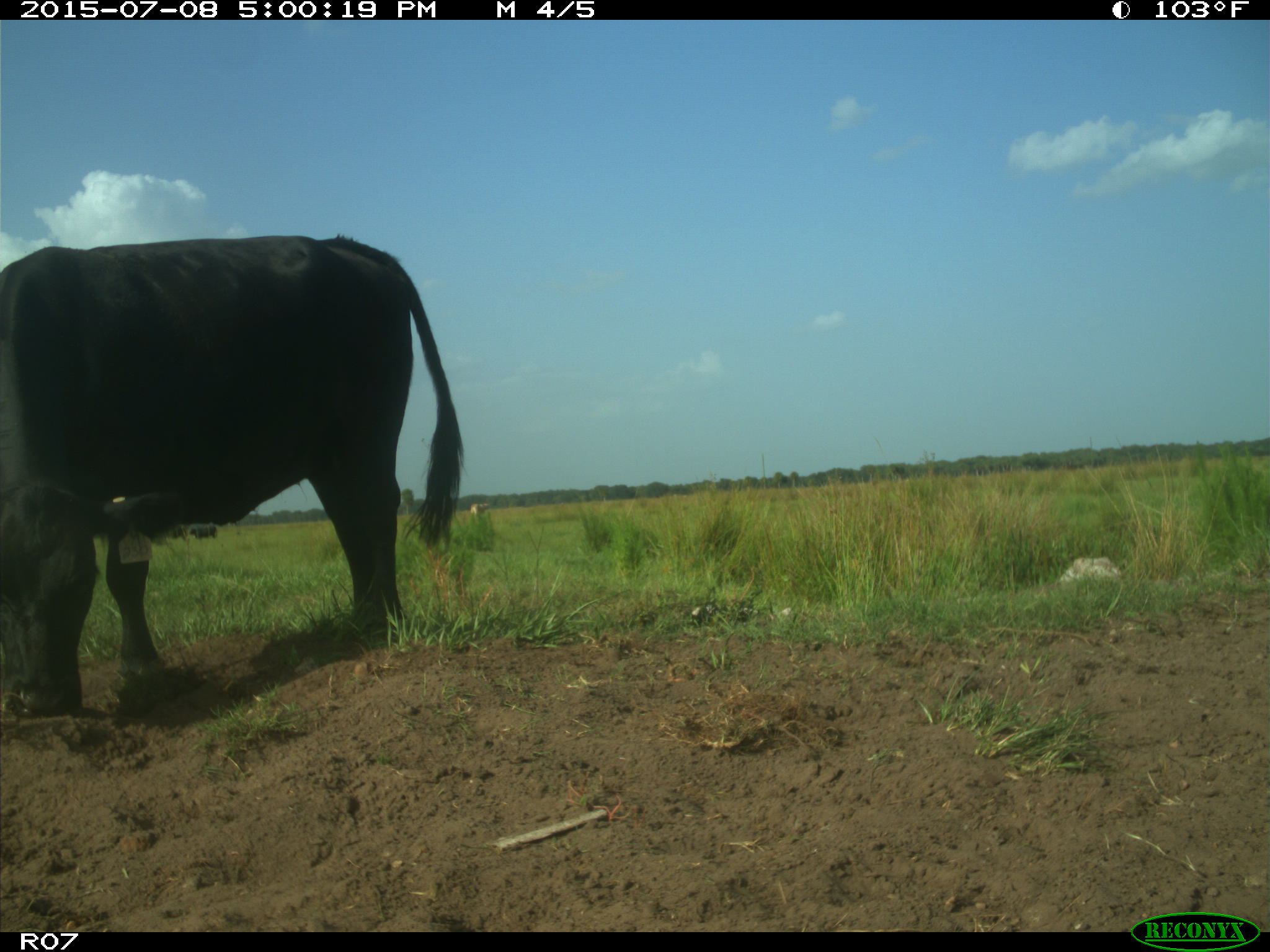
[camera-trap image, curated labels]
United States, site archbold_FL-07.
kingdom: Animalia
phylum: Chordata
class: Mammalia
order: Artiodactyla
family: Bovidae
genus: Bos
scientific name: Bos taurus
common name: domestic cow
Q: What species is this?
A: Bos taurus (domestic cow).